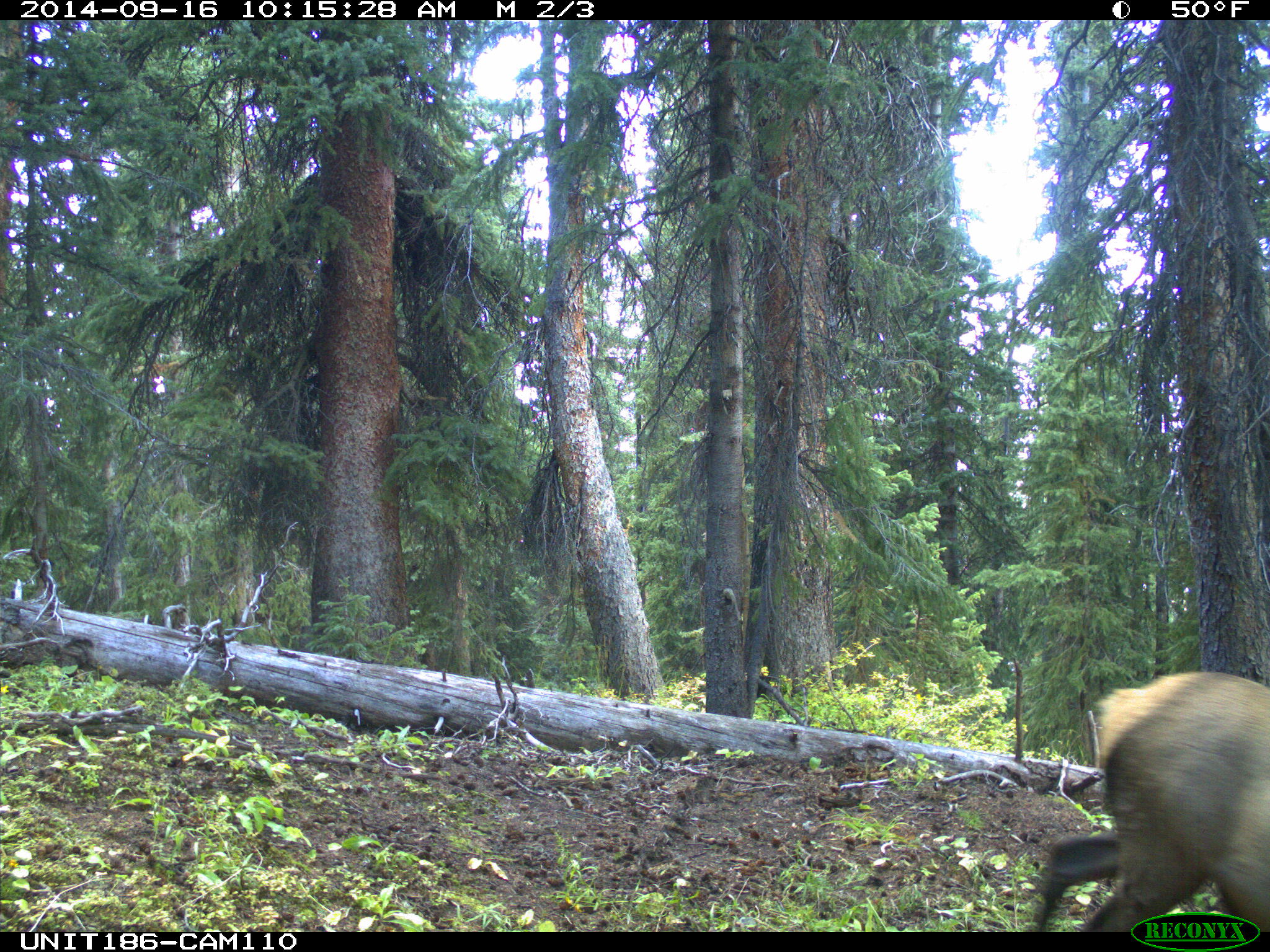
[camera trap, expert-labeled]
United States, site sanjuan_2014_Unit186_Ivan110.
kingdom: Animalia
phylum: Chordata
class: Mammalia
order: Artiodactyla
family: Cervidae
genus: Cervus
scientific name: Cervus elaphus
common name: red deer